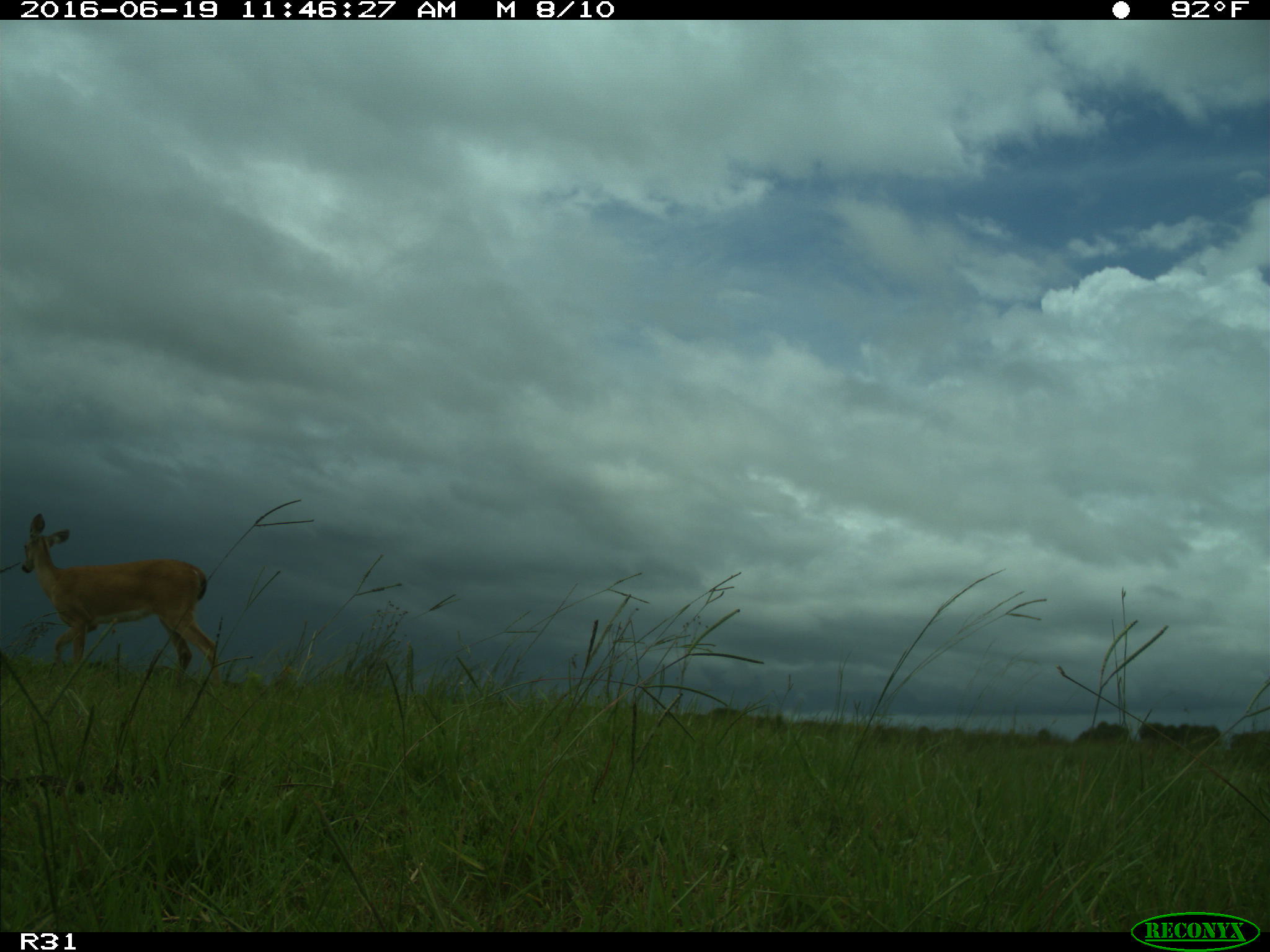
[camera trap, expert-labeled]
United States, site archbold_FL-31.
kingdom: Animalia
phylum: Chordata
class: Mammalia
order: Artiodactyla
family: Cervidae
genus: Odocoileus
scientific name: Odocoileus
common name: deer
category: unidentified deer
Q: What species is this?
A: Unidentified deer (deer) (Odocoileus).